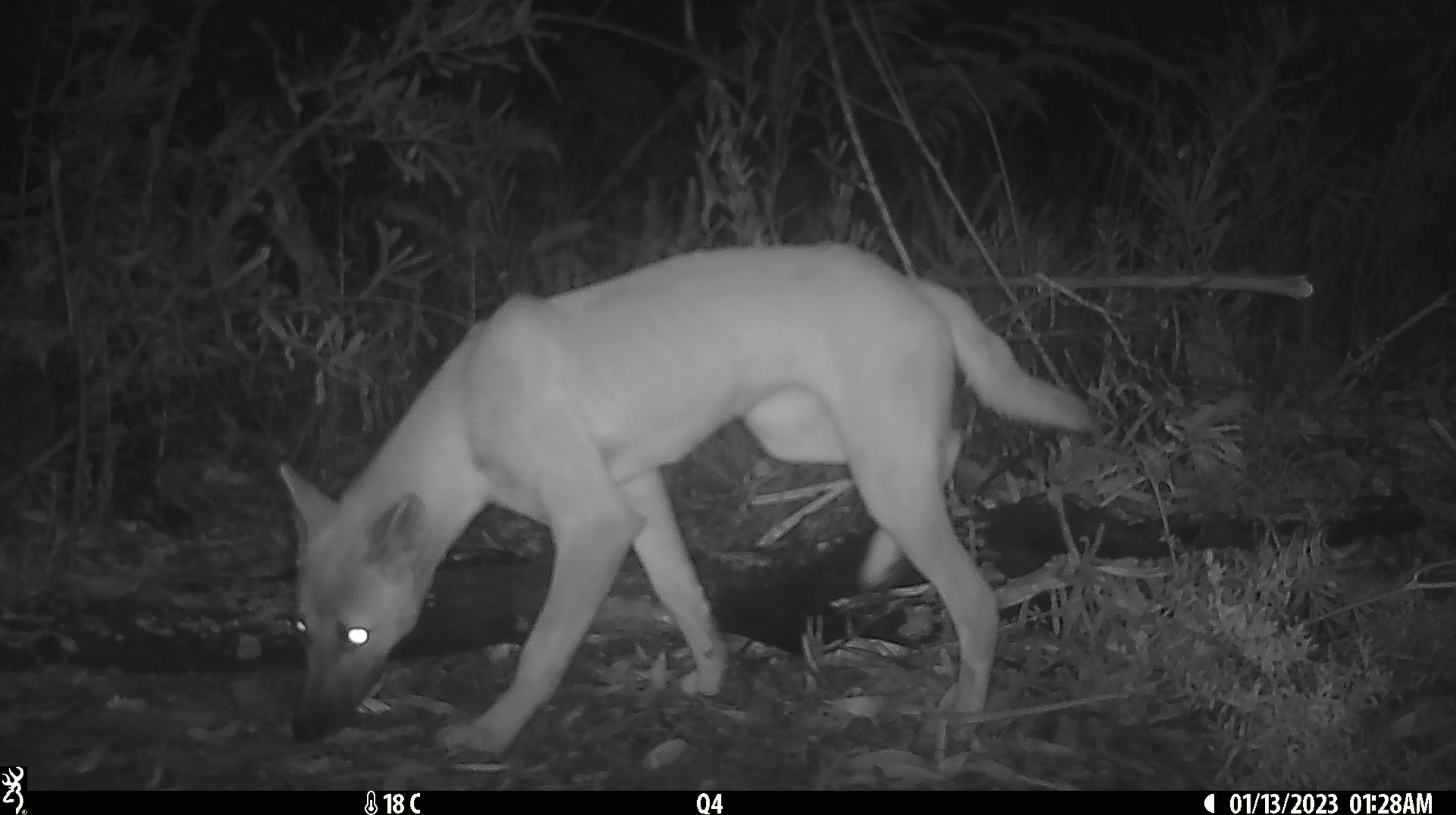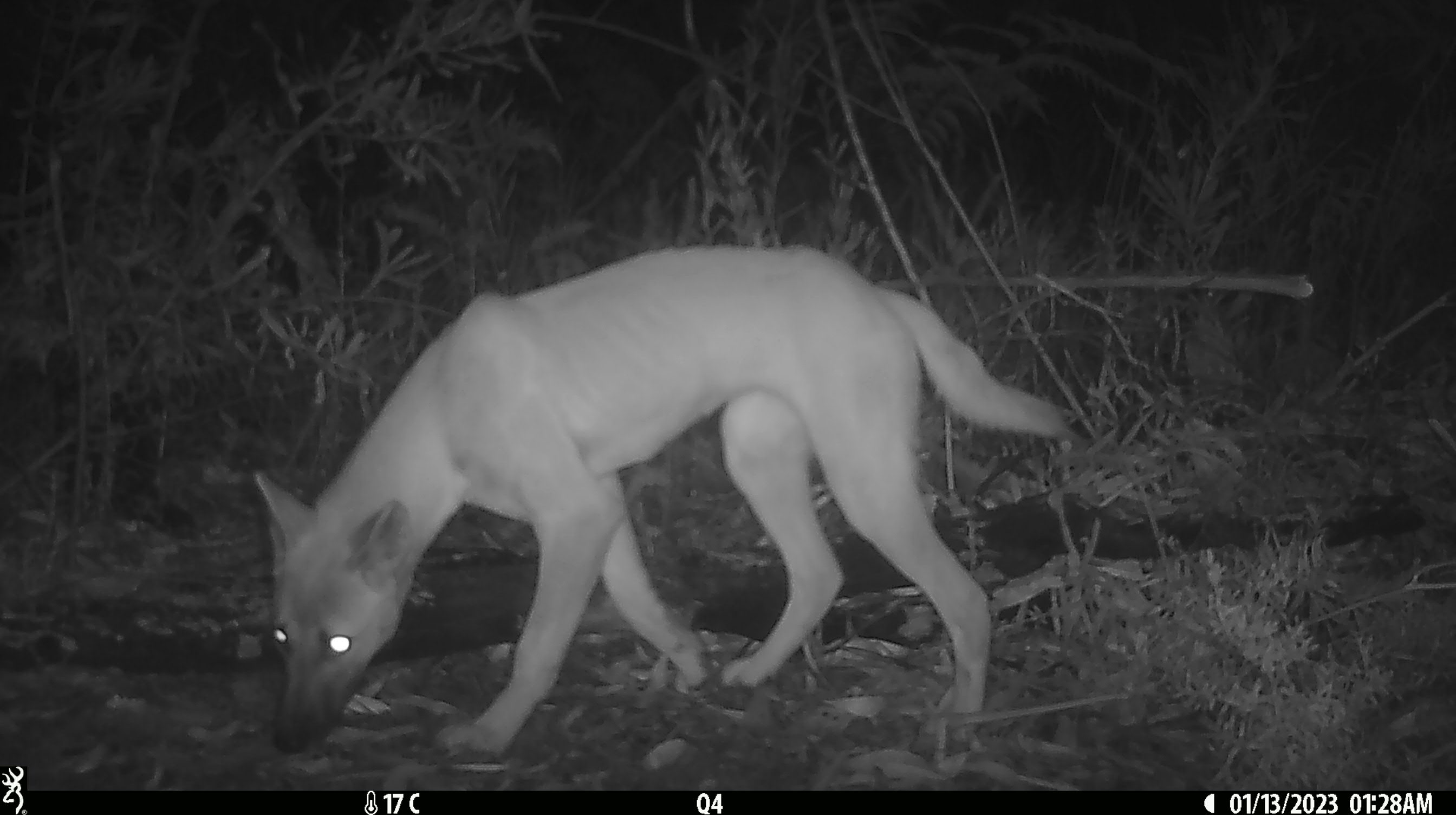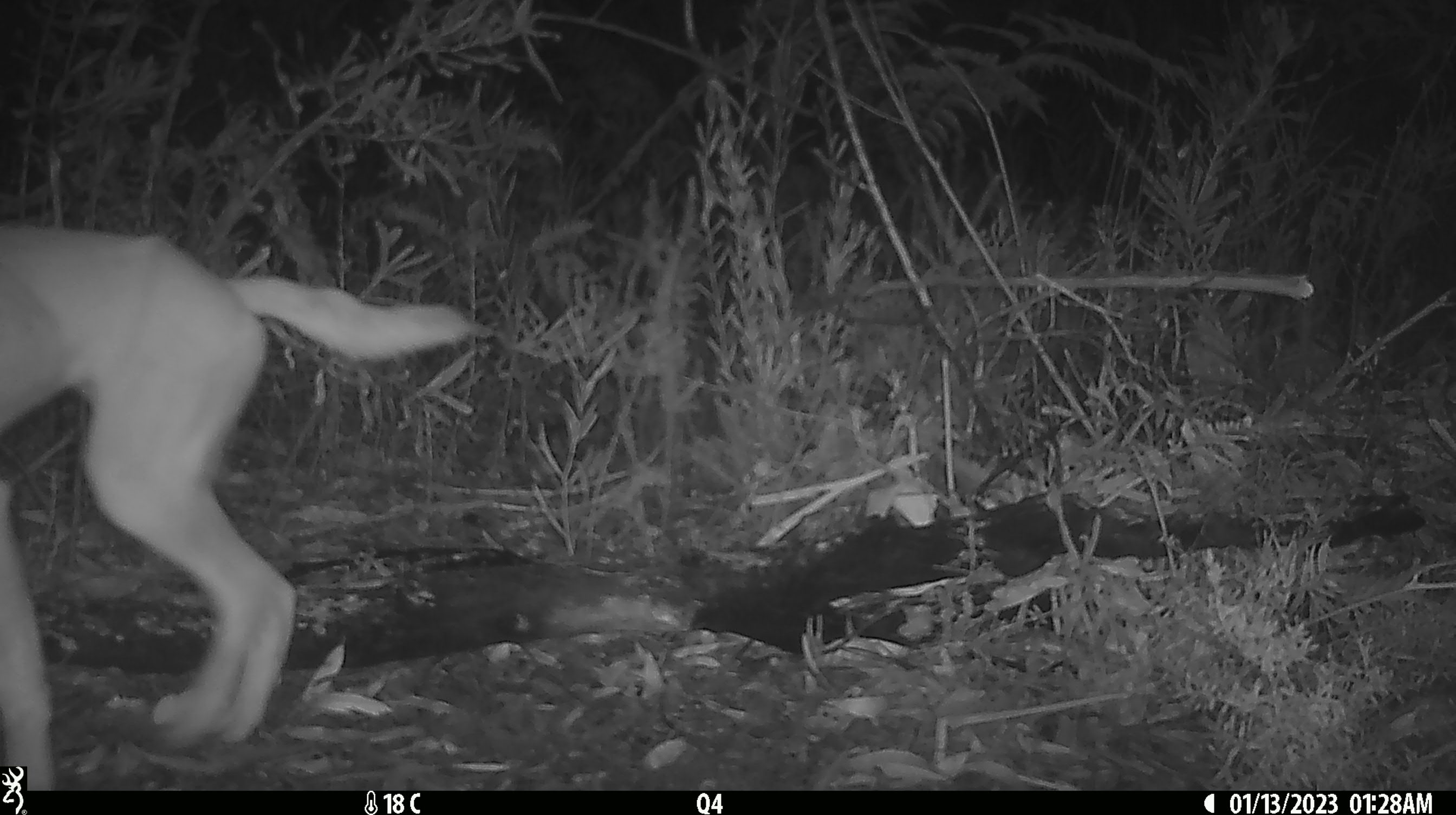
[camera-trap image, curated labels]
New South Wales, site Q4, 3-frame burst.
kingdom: Animalia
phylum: Chordata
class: Mammalia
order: Carnivora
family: Canidae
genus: Canis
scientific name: Canis familiaris dingo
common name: dingo